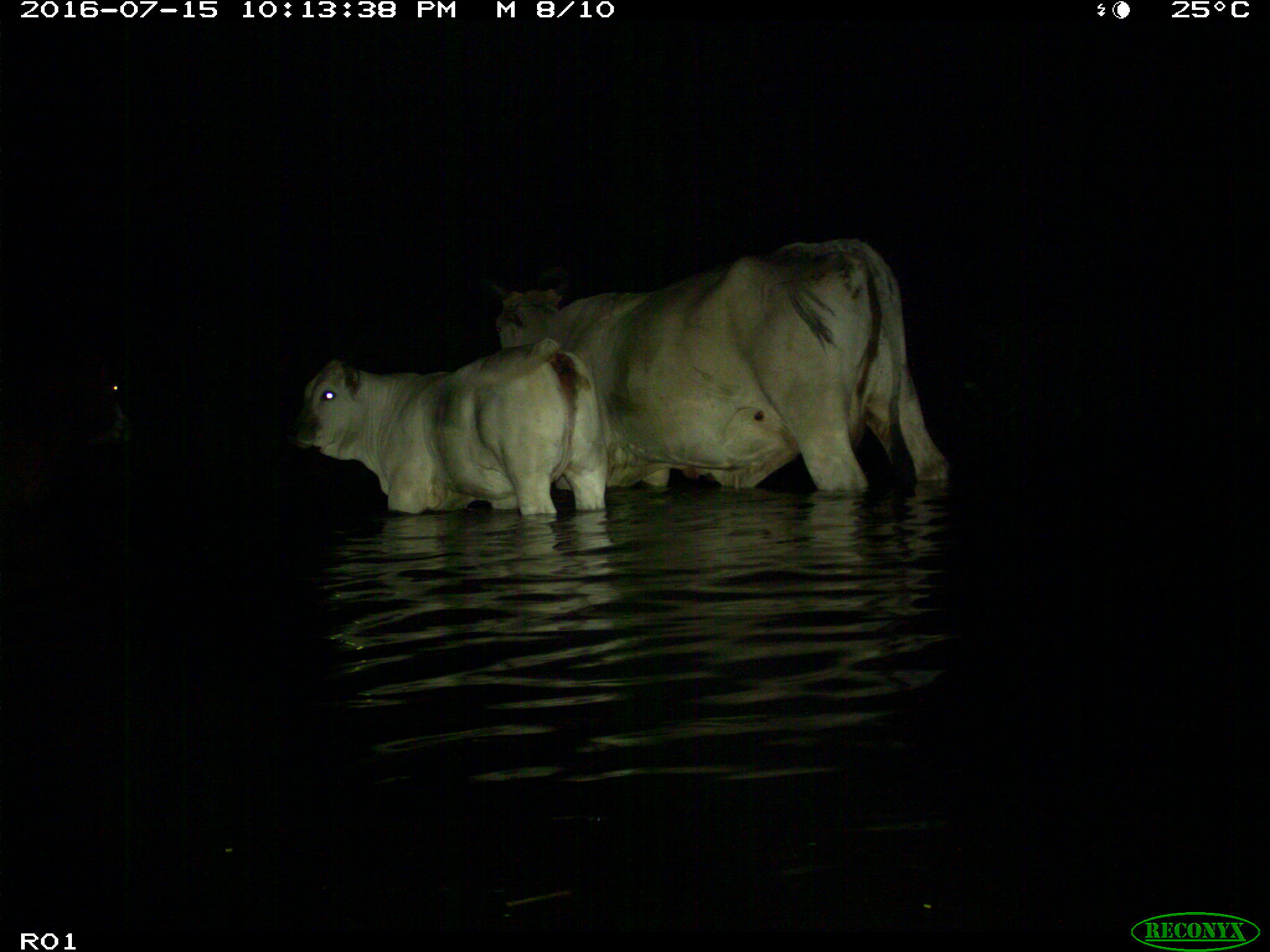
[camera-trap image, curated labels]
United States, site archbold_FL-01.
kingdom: Animalia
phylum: Chordata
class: Mammalia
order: Artiodactyla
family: Bovidae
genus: Bos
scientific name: Bos taurus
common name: domestic cow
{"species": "Bos taurus (domestic cow)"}